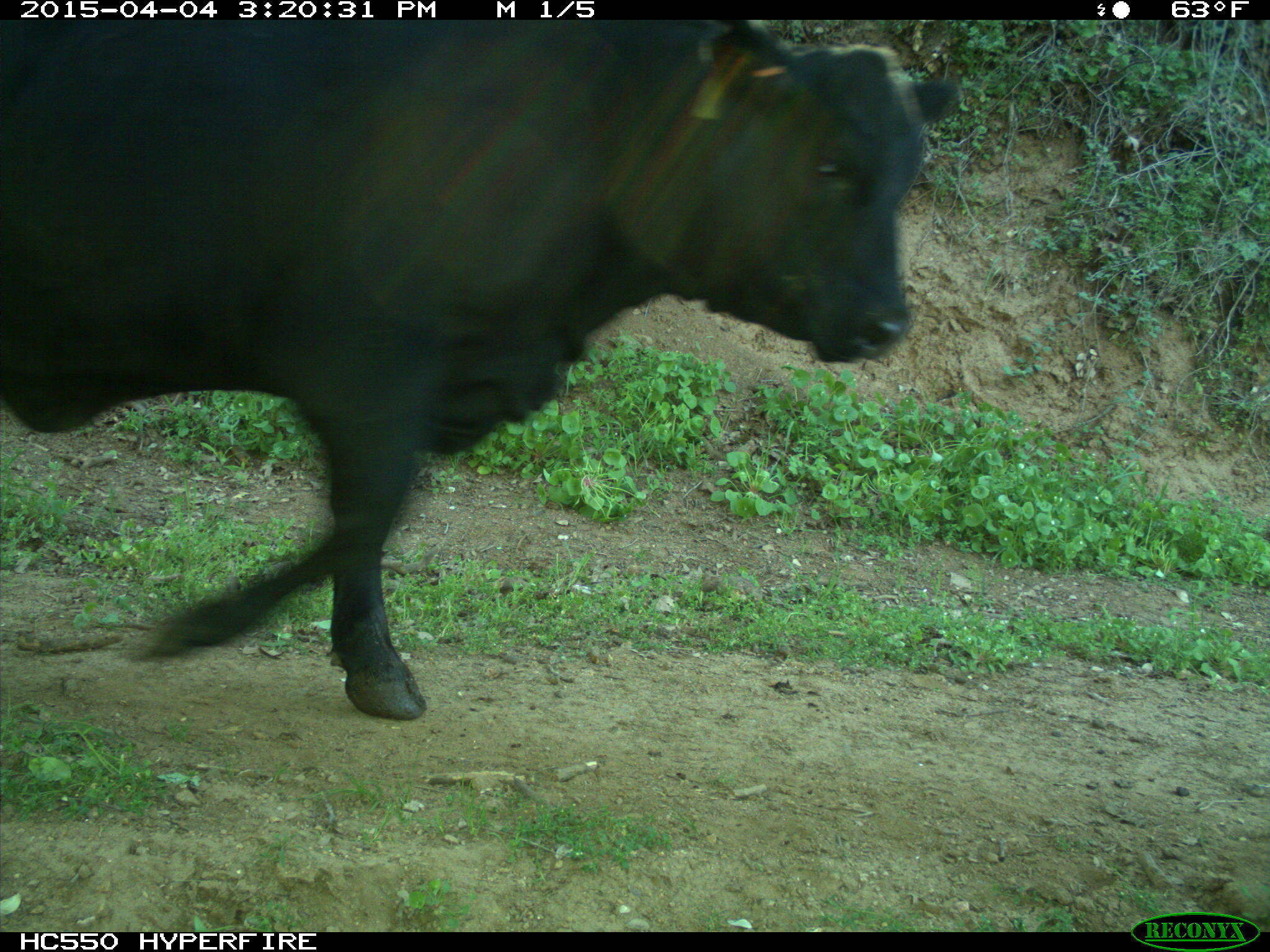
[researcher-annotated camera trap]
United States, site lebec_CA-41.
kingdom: Animalia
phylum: Chordata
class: Mammalia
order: Artiodactyla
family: Bovidae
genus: Bos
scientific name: Bos taurus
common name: domestic cow